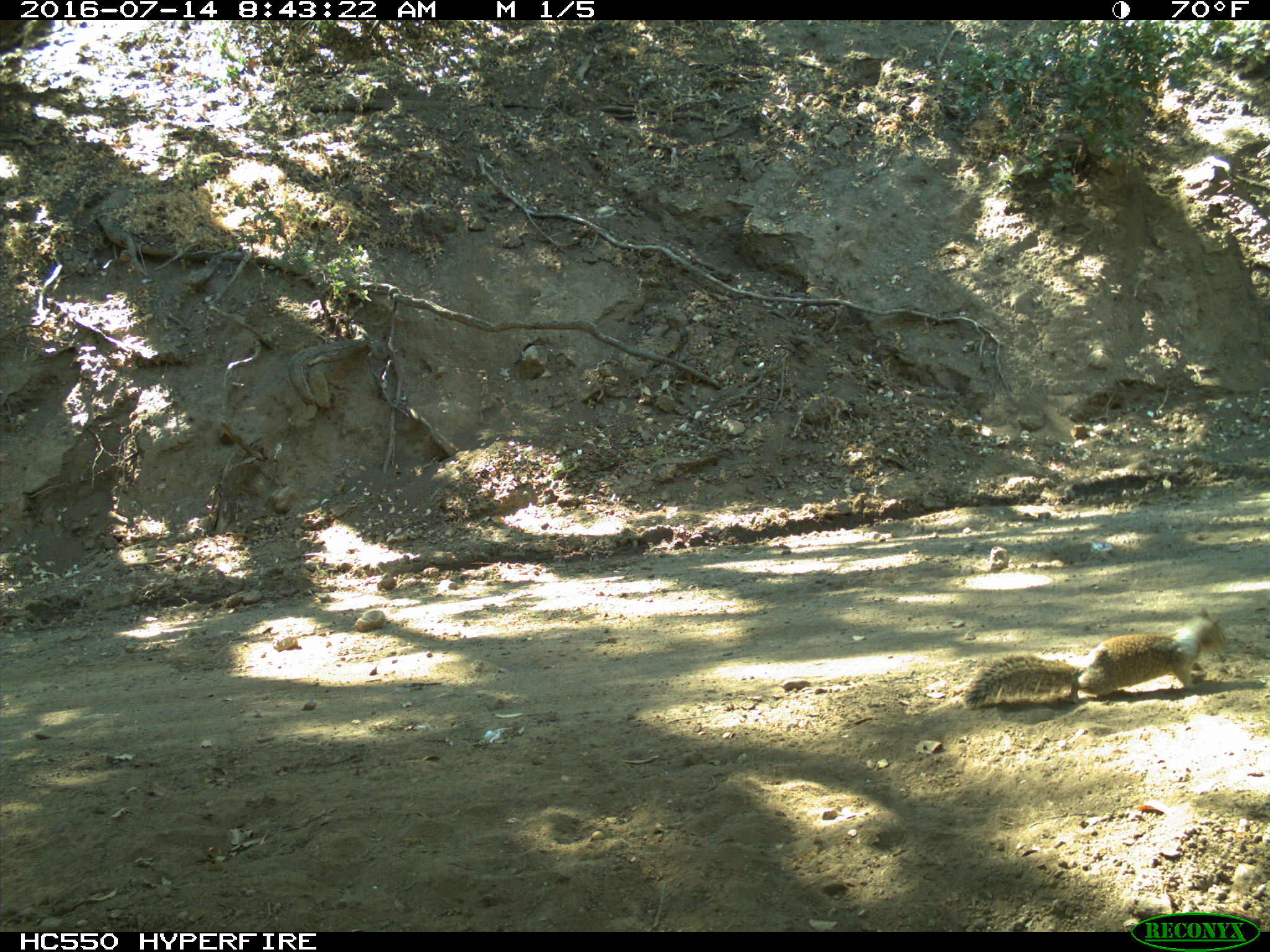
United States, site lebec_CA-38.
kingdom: Animalia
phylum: Chordata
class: Mammalia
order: Rodentia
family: Sciuridae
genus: Otospermophilus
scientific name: Otospermophilus beecheyi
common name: california ground squirrel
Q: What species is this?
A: Otospermophilus beecheyi (california ground squirrel).